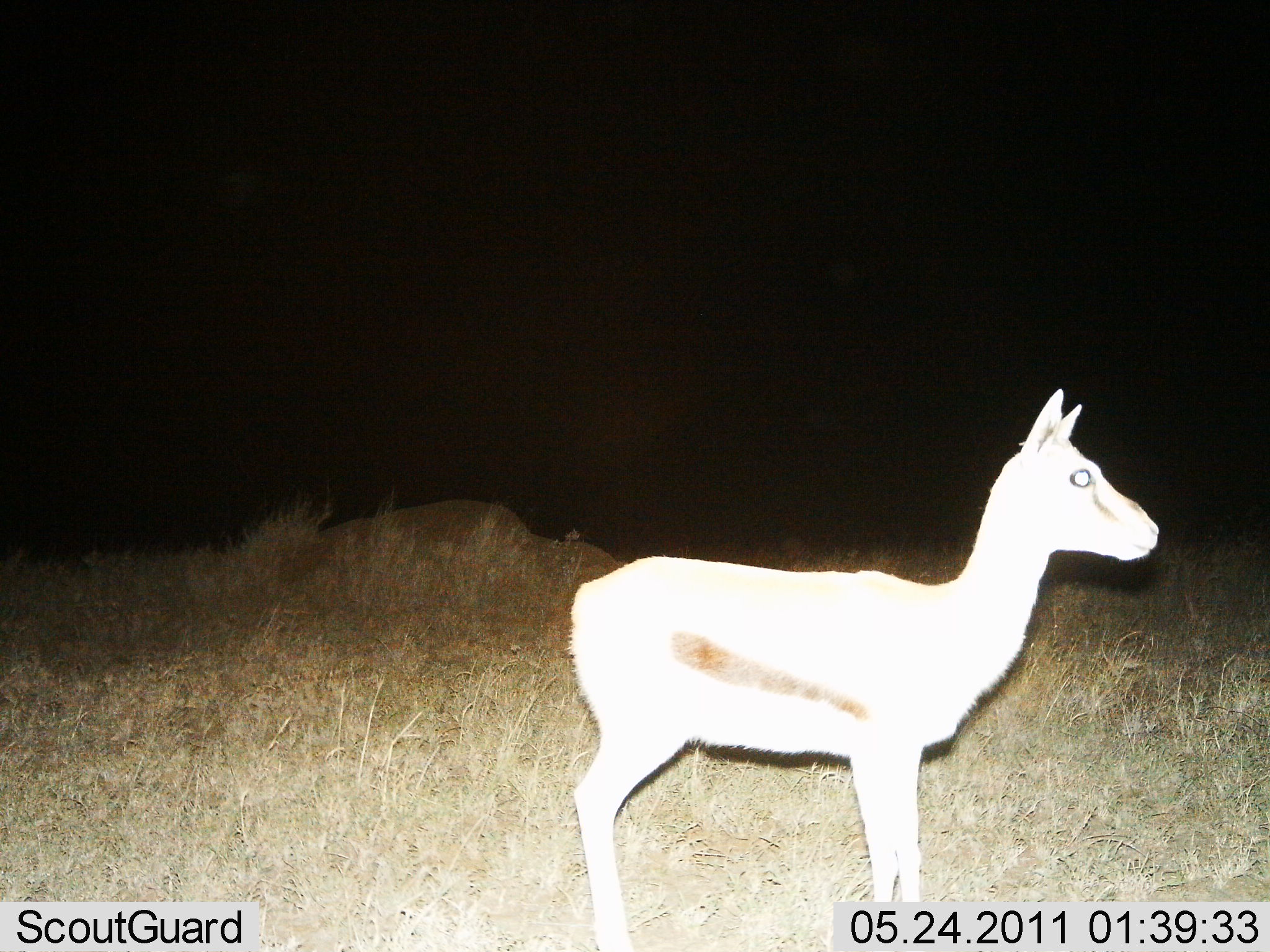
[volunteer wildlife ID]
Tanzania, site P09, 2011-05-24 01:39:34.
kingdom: Animalia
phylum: Chordata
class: Mammalia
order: Artiodactyla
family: Bovidae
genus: Eudorcas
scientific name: Eudorcas thomsonii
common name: thomson's gazelle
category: gazellethomsons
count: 1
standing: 100%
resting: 0%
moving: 0%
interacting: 0%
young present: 8%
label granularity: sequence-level